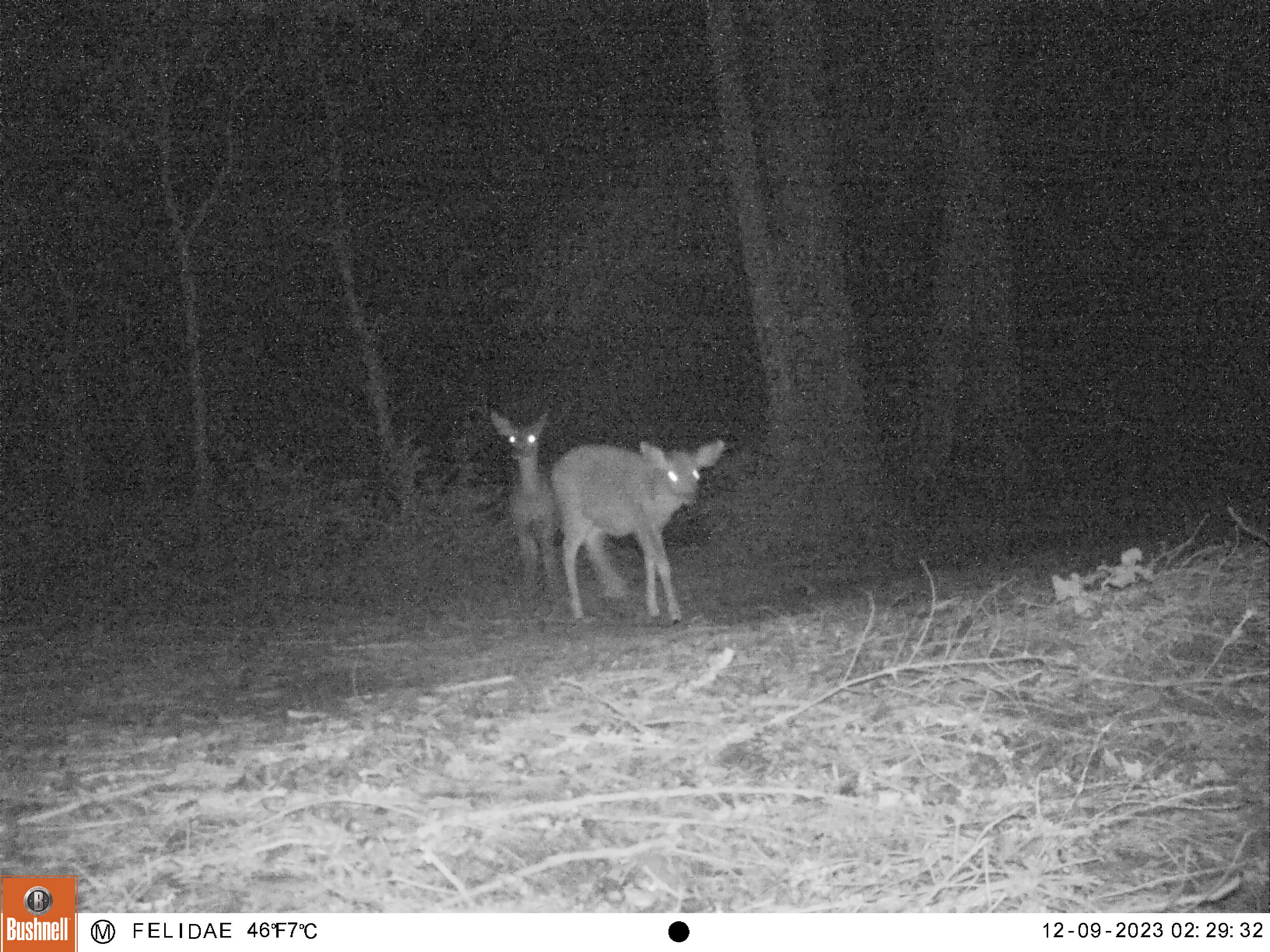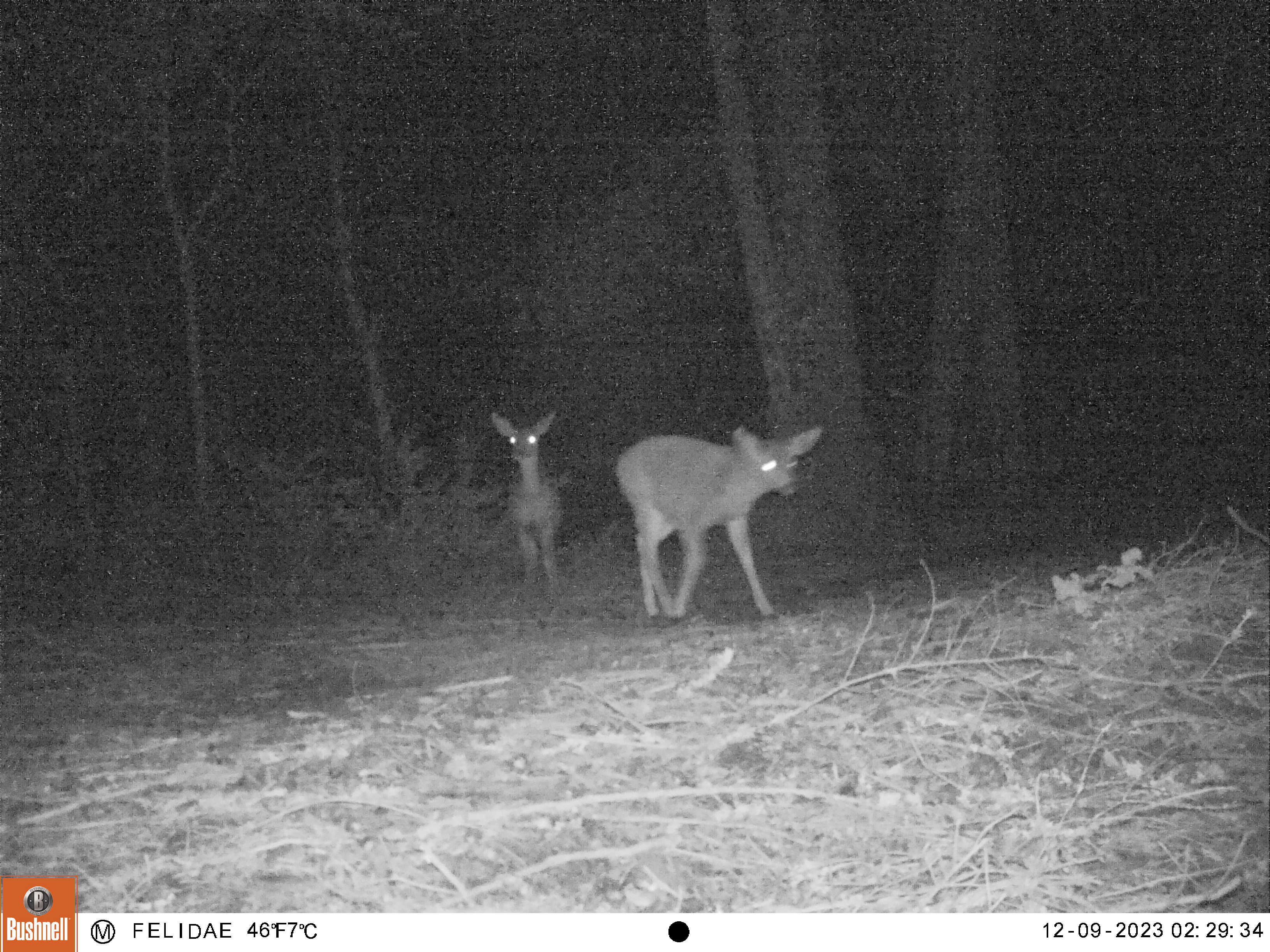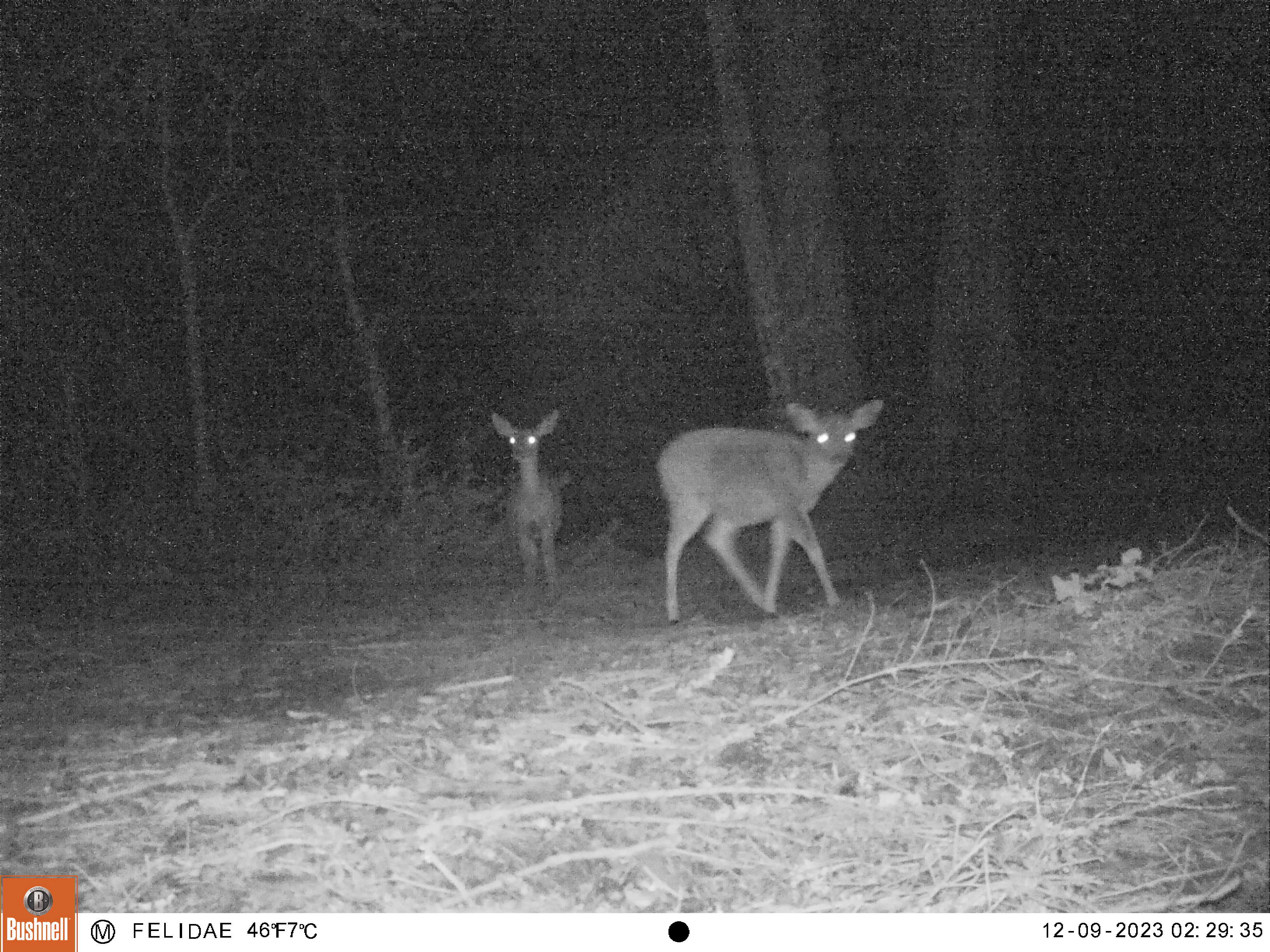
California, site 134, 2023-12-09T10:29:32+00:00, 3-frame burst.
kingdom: Animalia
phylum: Chordata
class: Mammalia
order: Artiodactyla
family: Cervidae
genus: Odocoileus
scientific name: Odocoileus hemionus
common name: mule deer